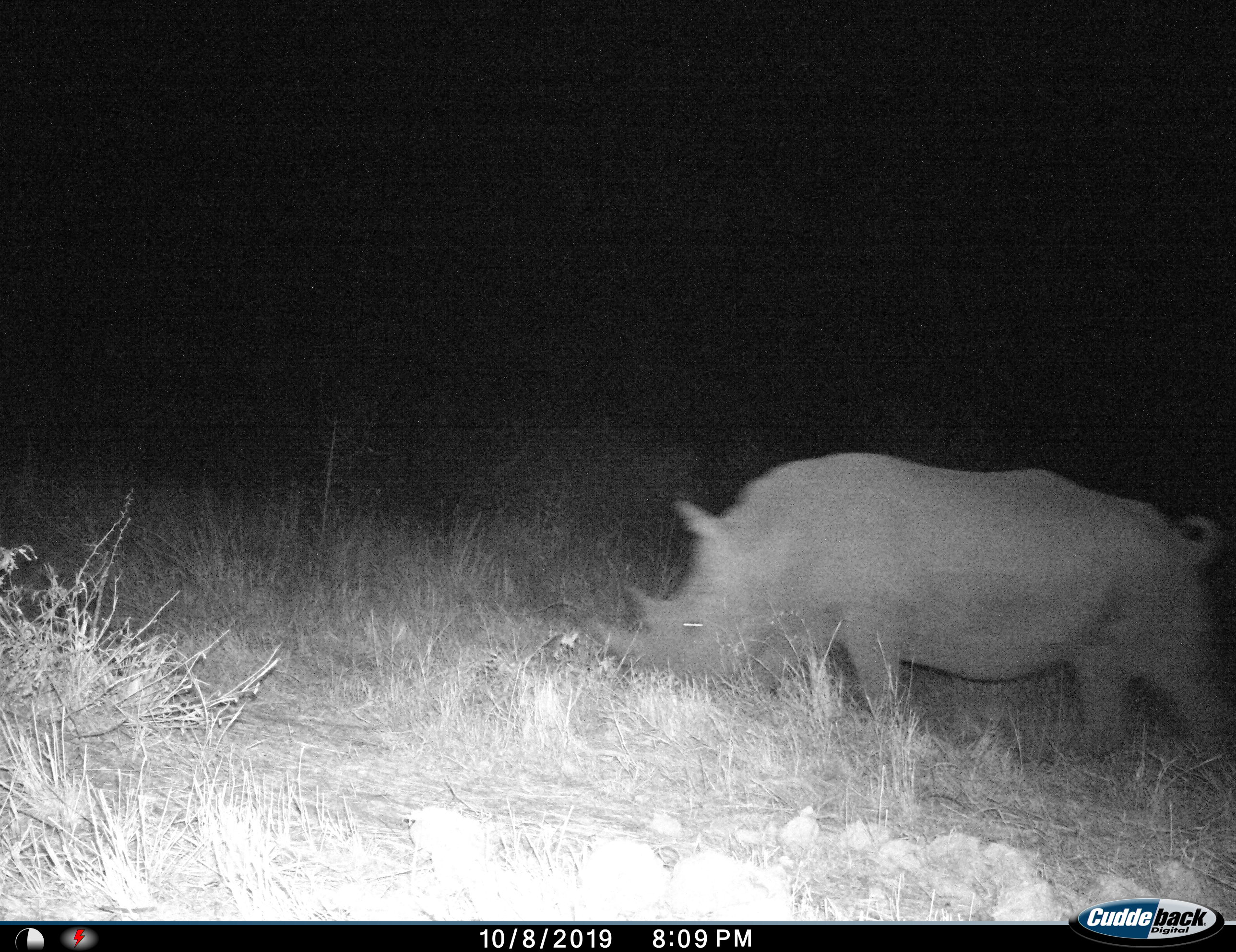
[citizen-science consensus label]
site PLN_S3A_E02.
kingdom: Animalia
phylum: Chordata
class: Mammalia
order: Perissodactyla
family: Rhinocerotidae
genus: Ceratotherium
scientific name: Ceratotherium simum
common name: white rhinoceros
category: rhinoceroswhite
Rhinoceroswhite (white rhinoceros) (Ceratotherium simum), count 1. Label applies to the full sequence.